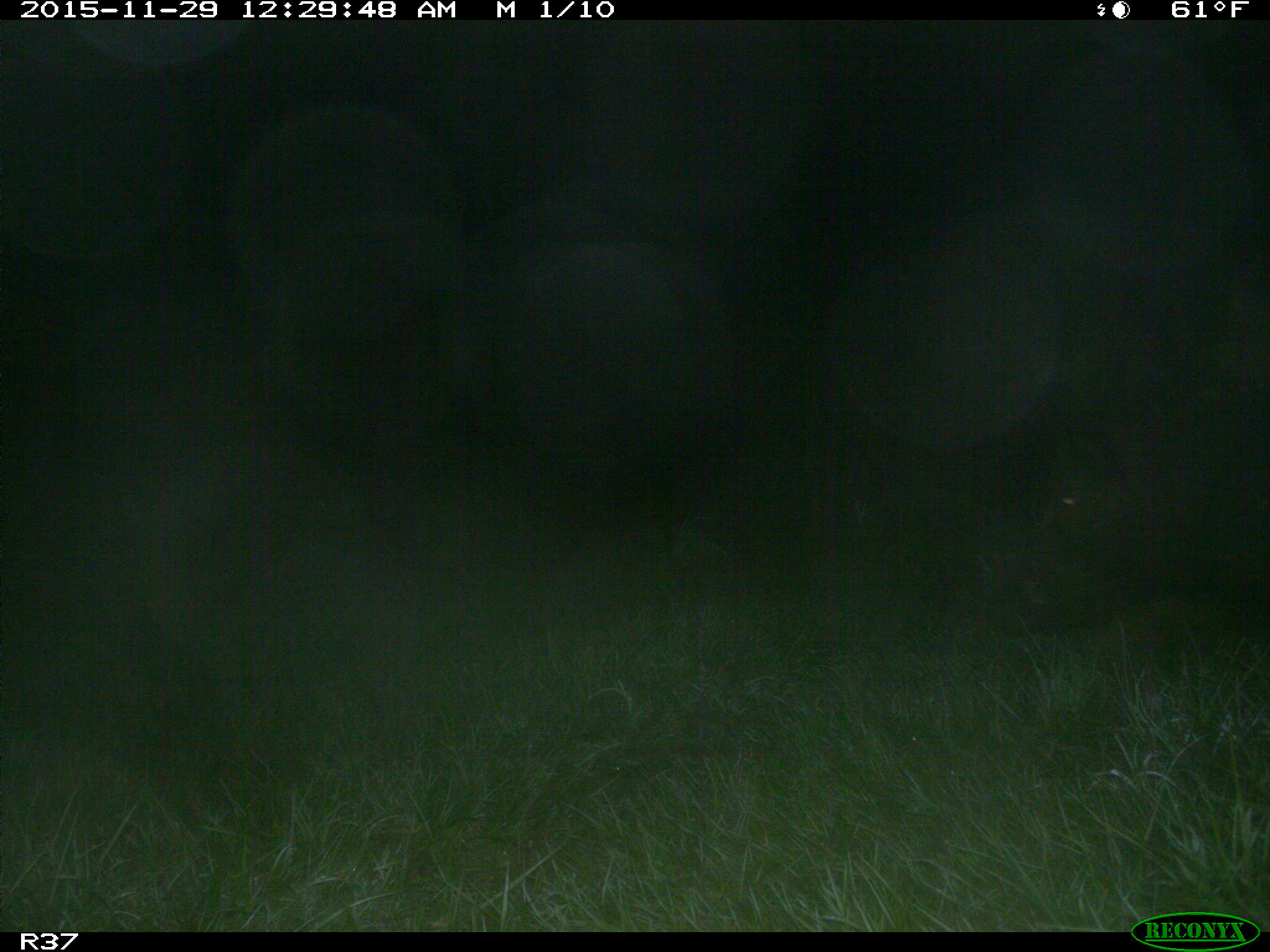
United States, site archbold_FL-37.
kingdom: Animalia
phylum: Chordata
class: Mammalia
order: Artiodactyla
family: Suidae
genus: Sus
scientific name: Sus scrofa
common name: wild boar